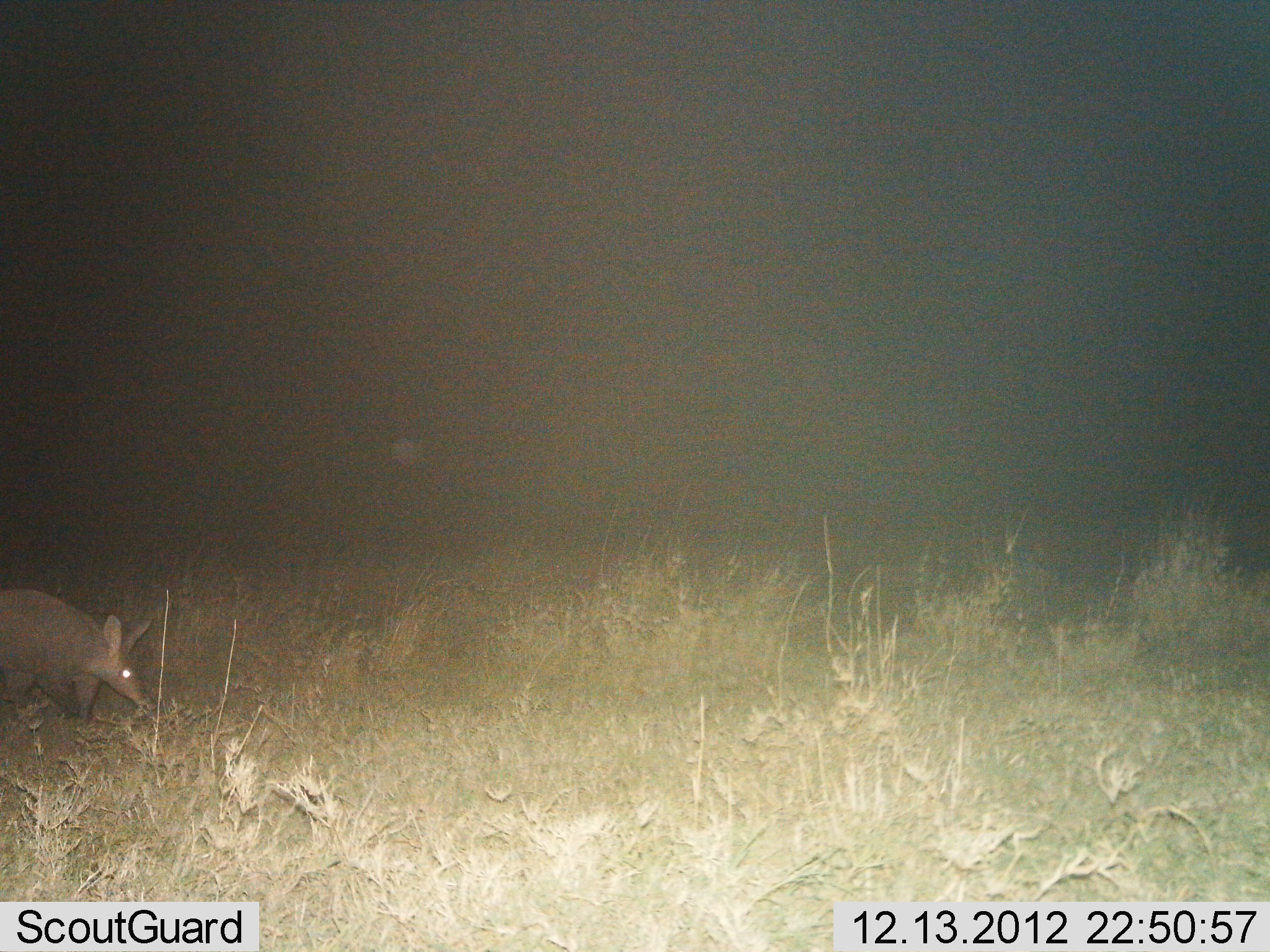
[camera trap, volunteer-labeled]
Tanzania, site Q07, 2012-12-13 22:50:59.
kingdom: Animalia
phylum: Chordata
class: Mammalia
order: Tubulidentata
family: Orycteropodidae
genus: Orycteropus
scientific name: Orycteropus afer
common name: aardvark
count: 1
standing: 26%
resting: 0%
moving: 65%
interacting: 0%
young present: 0%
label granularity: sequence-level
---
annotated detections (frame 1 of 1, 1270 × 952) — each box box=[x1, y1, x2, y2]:
animal: box=[0, 586, 158, 731]